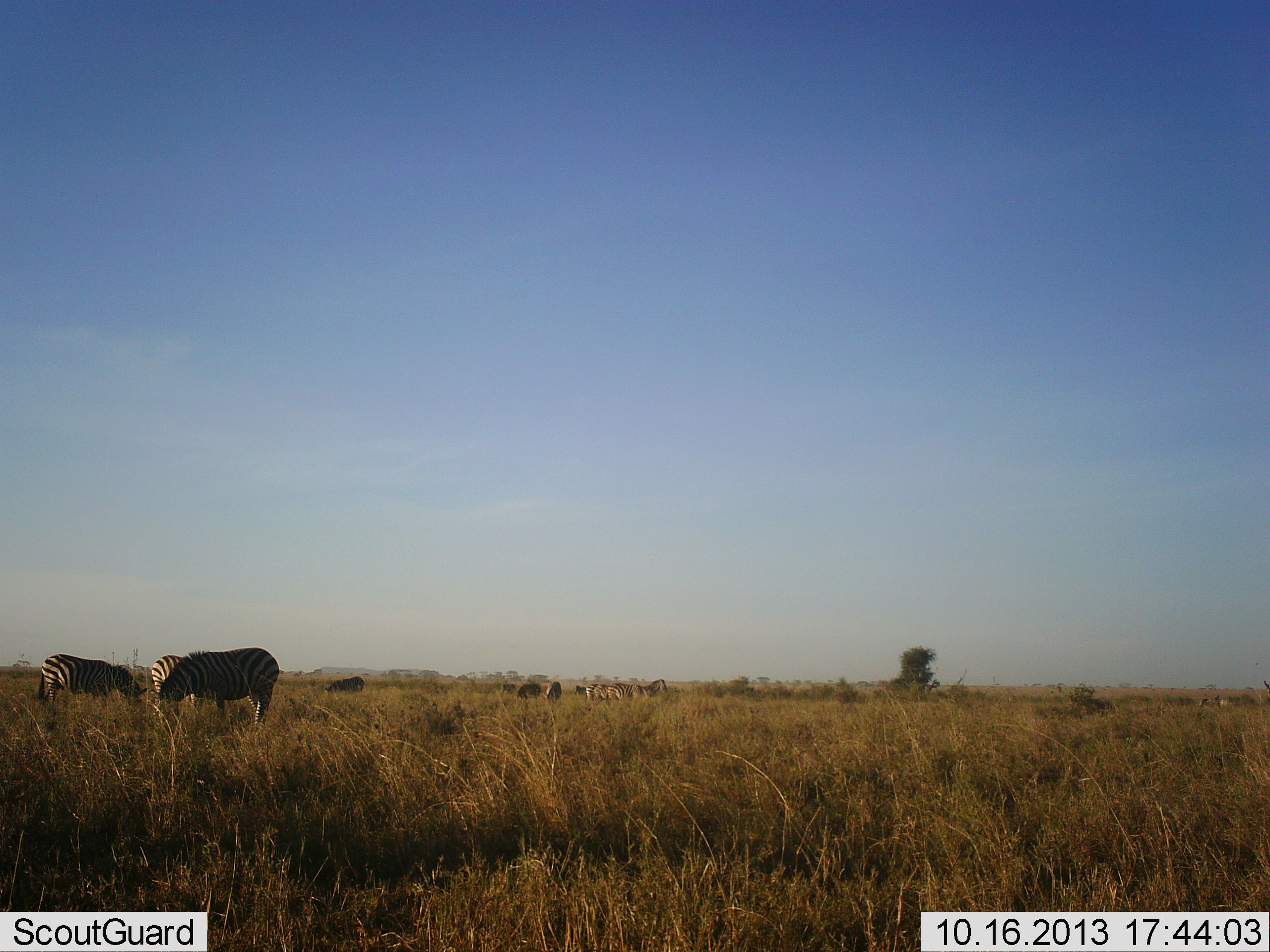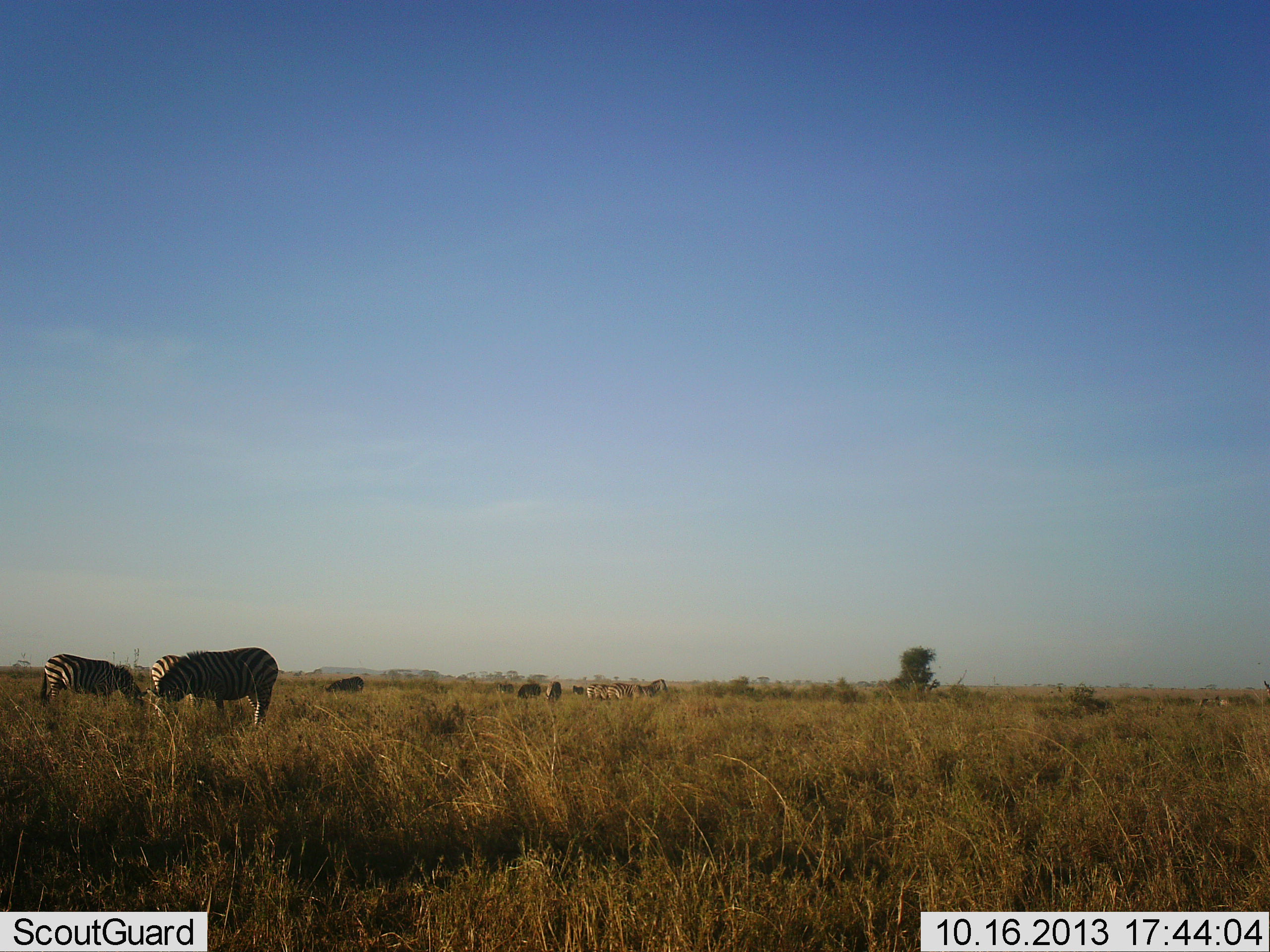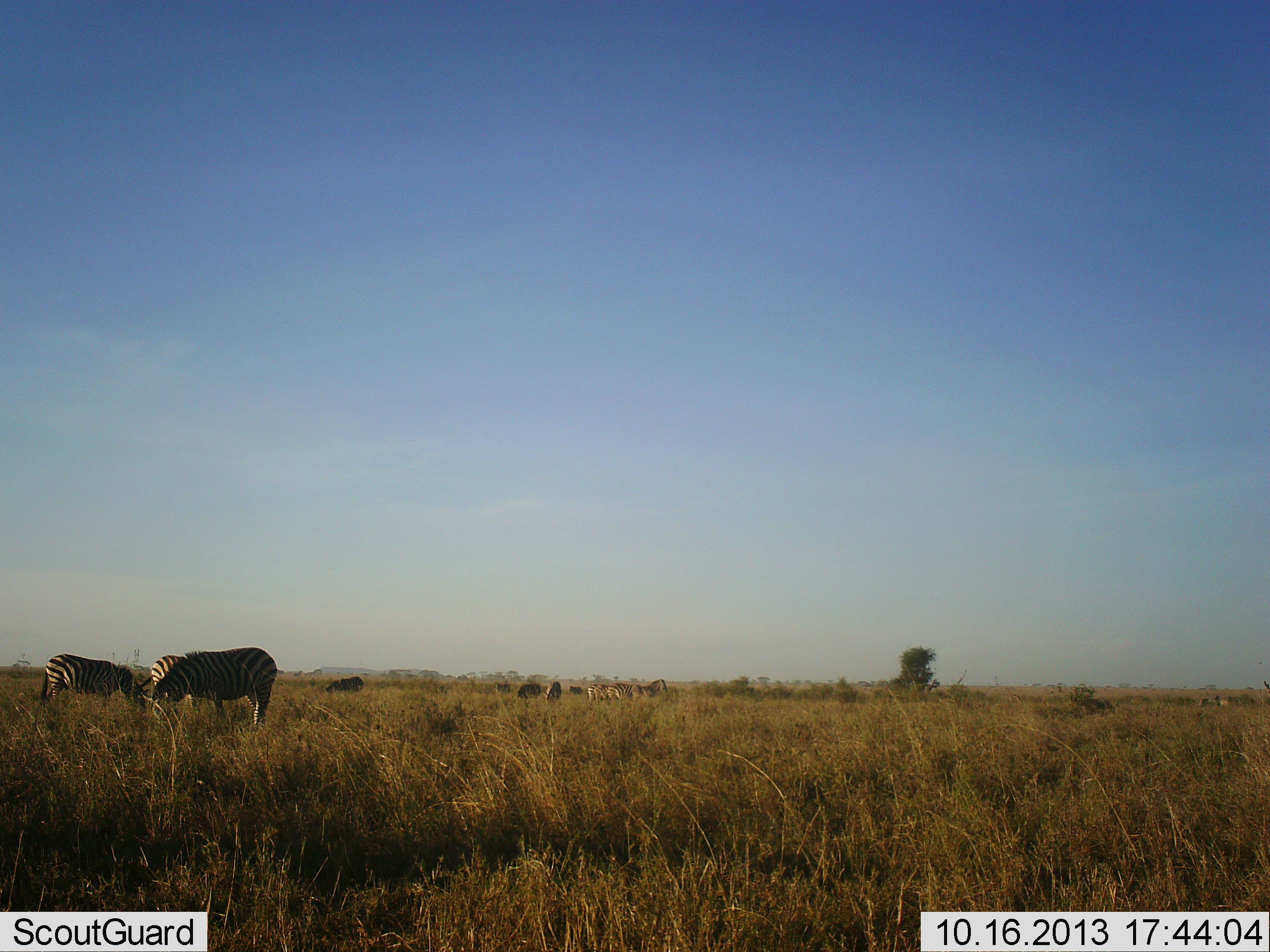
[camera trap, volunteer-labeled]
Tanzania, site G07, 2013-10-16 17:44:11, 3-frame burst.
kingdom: Animalia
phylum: Chordata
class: Mammalia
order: Perissodactyla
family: Equidae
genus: Equus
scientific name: Equus quagga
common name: plains zebra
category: zebra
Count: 4.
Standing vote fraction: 32%.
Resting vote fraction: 5%.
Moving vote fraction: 0%.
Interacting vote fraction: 0%.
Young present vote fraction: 0%.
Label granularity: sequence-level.